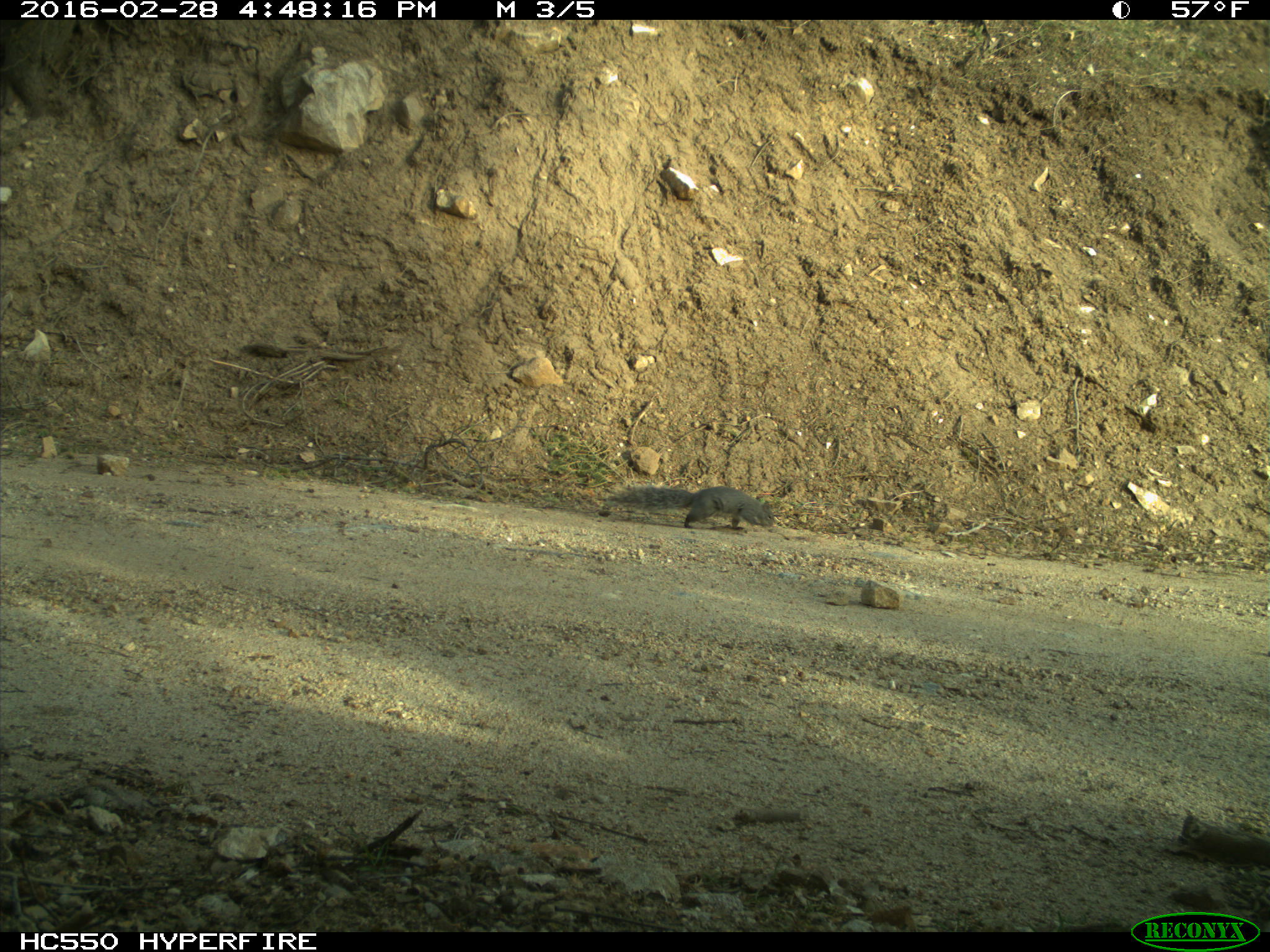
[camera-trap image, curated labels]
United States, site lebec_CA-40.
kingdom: Animalia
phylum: Chordata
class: Mammalia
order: Rodentia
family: Sciuridae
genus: Sciurus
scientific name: Sciurus carolinensis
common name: eastern gray squirrel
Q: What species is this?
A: Sciurus carolinensis (eastern gray squirrel).